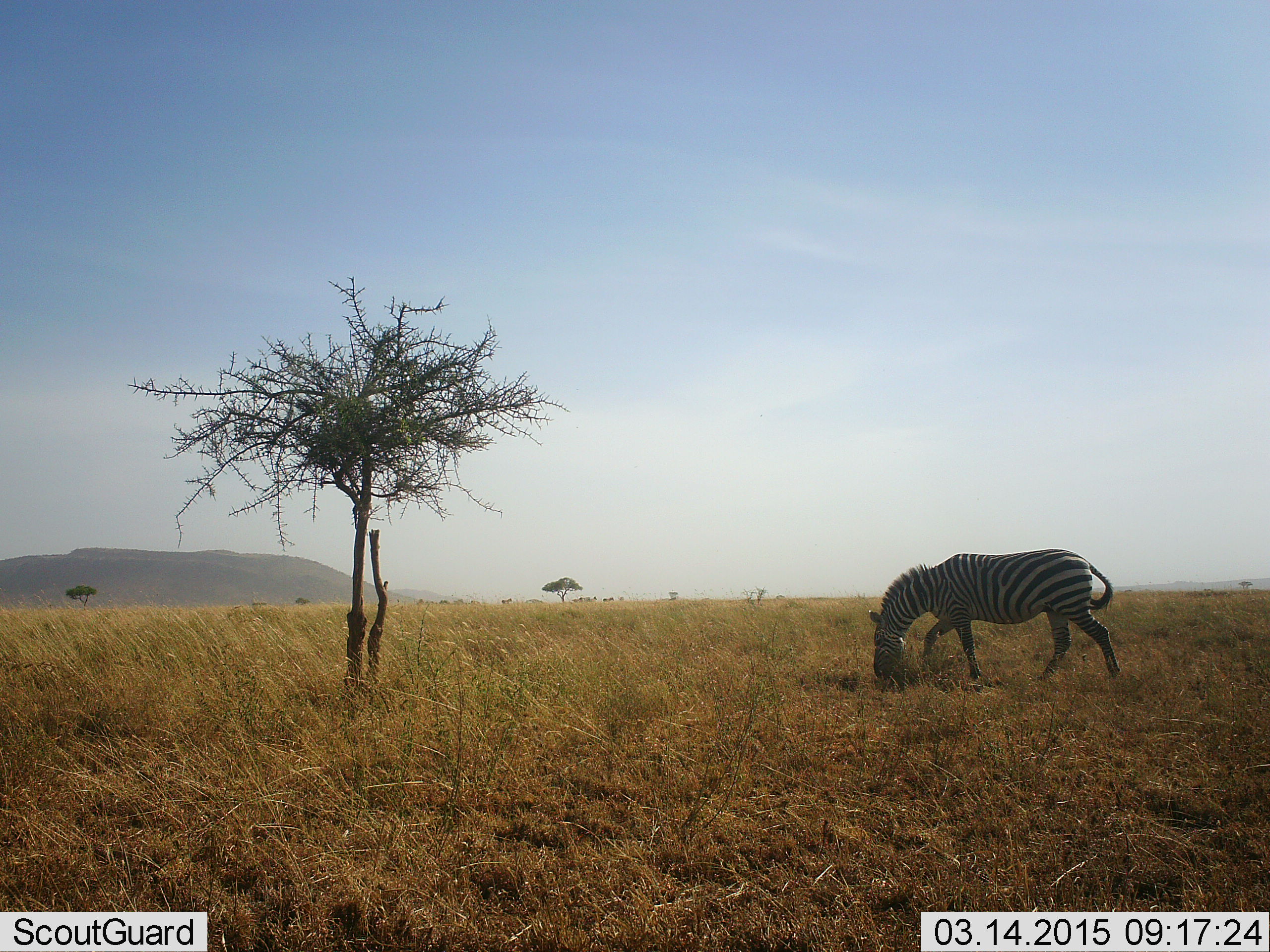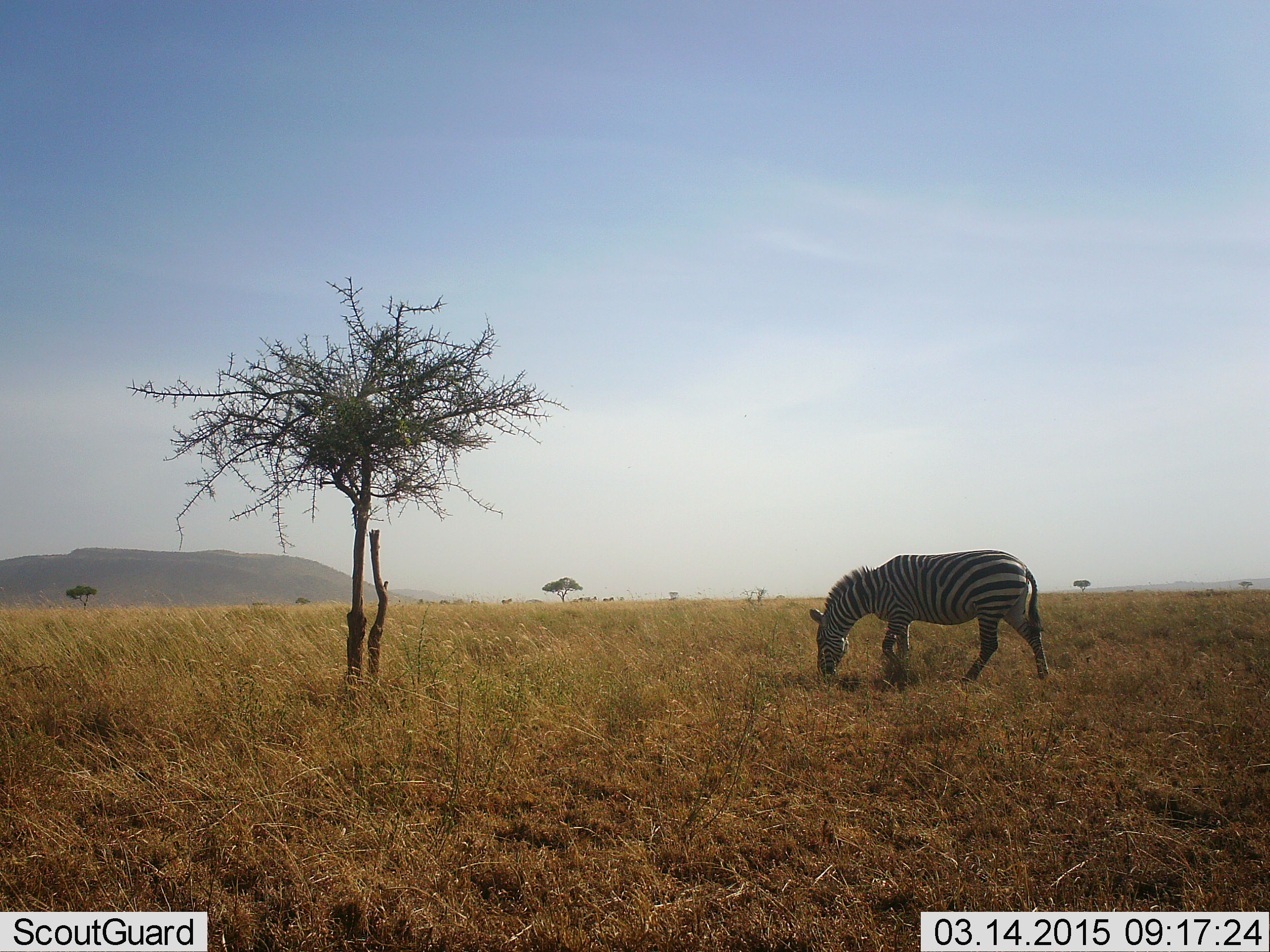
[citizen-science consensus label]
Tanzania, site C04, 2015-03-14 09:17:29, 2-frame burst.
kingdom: Animalia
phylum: Chordata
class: Mammalia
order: Perissodactyla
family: Equidae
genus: Equus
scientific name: Equus quagga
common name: plains zebra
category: zebra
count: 1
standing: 10%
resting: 0%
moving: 30%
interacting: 0%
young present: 0%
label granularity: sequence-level